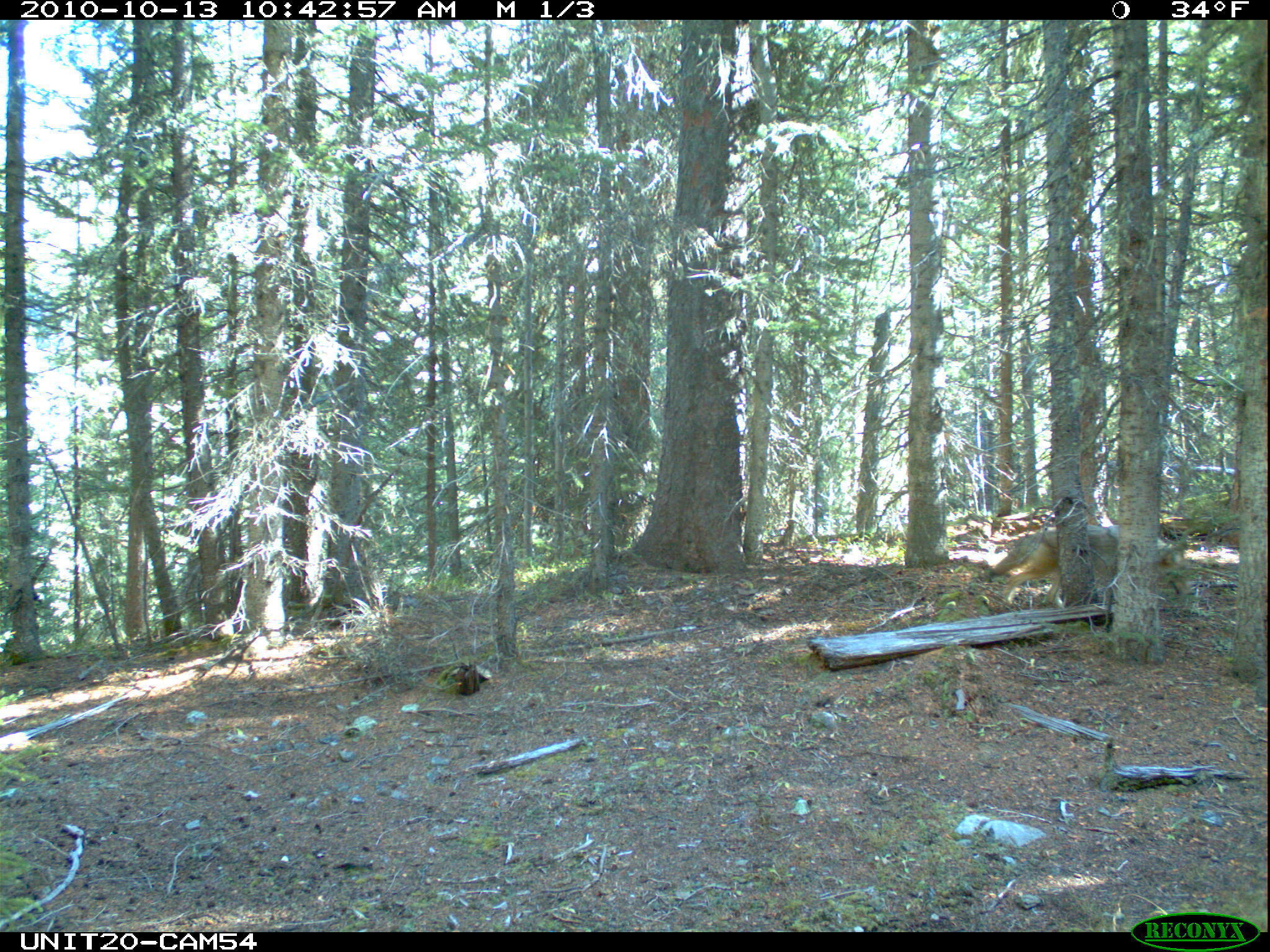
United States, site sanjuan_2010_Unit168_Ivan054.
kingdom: Animalia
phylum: Chordata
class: Mammalia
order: Carnivora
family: Canidae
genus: Canis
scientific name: Canis latrans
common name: coyote